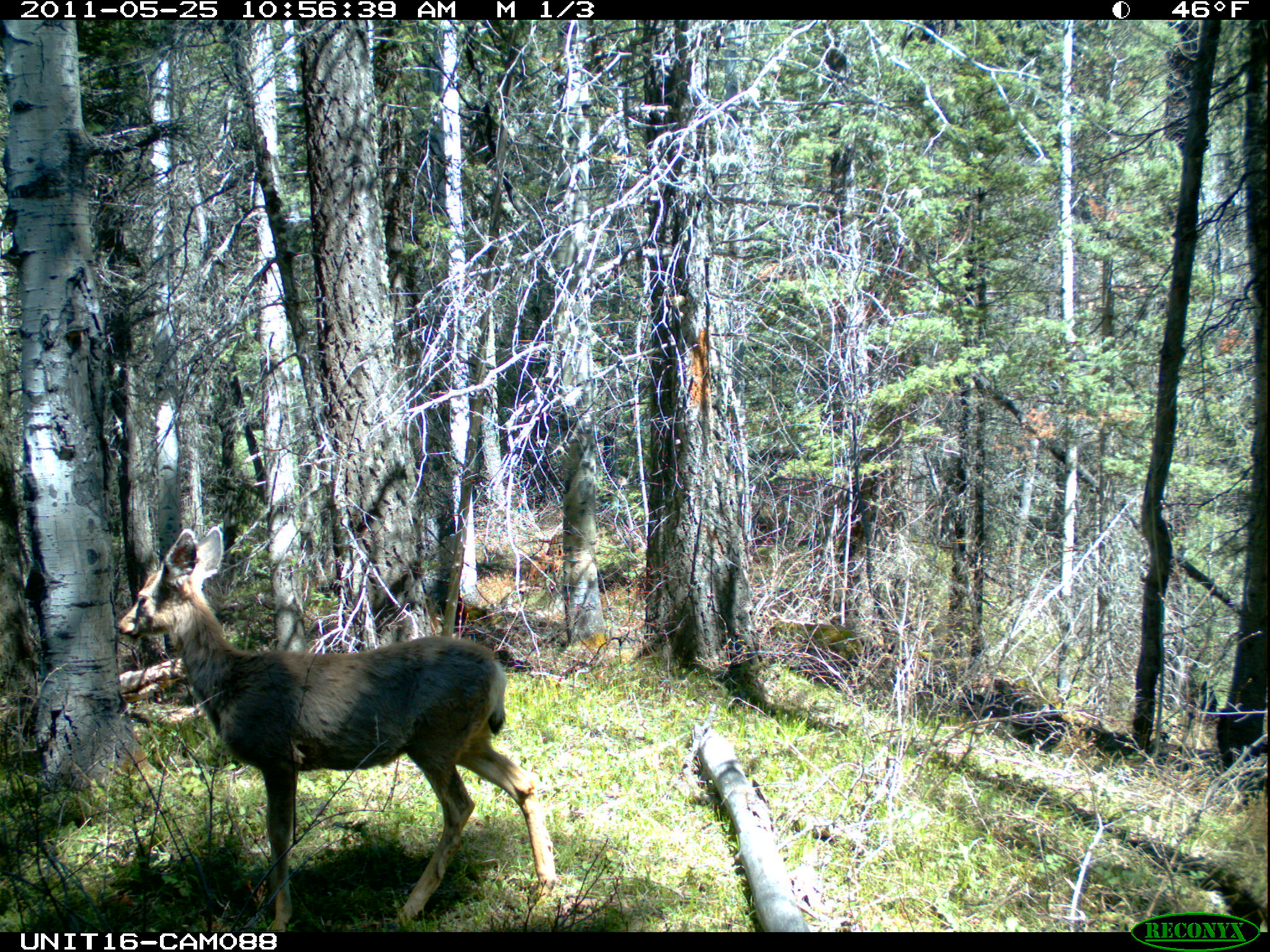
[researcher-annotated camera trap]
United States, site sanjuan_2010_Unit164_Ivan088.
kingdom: Animalia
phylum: Chordata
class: Mammalia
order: Artiodactyla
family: Cervidae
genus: Odocoileus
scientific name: Odocoileus hemionus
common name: mule deer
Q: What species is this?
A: Odocoileus hemionus (mule deer).